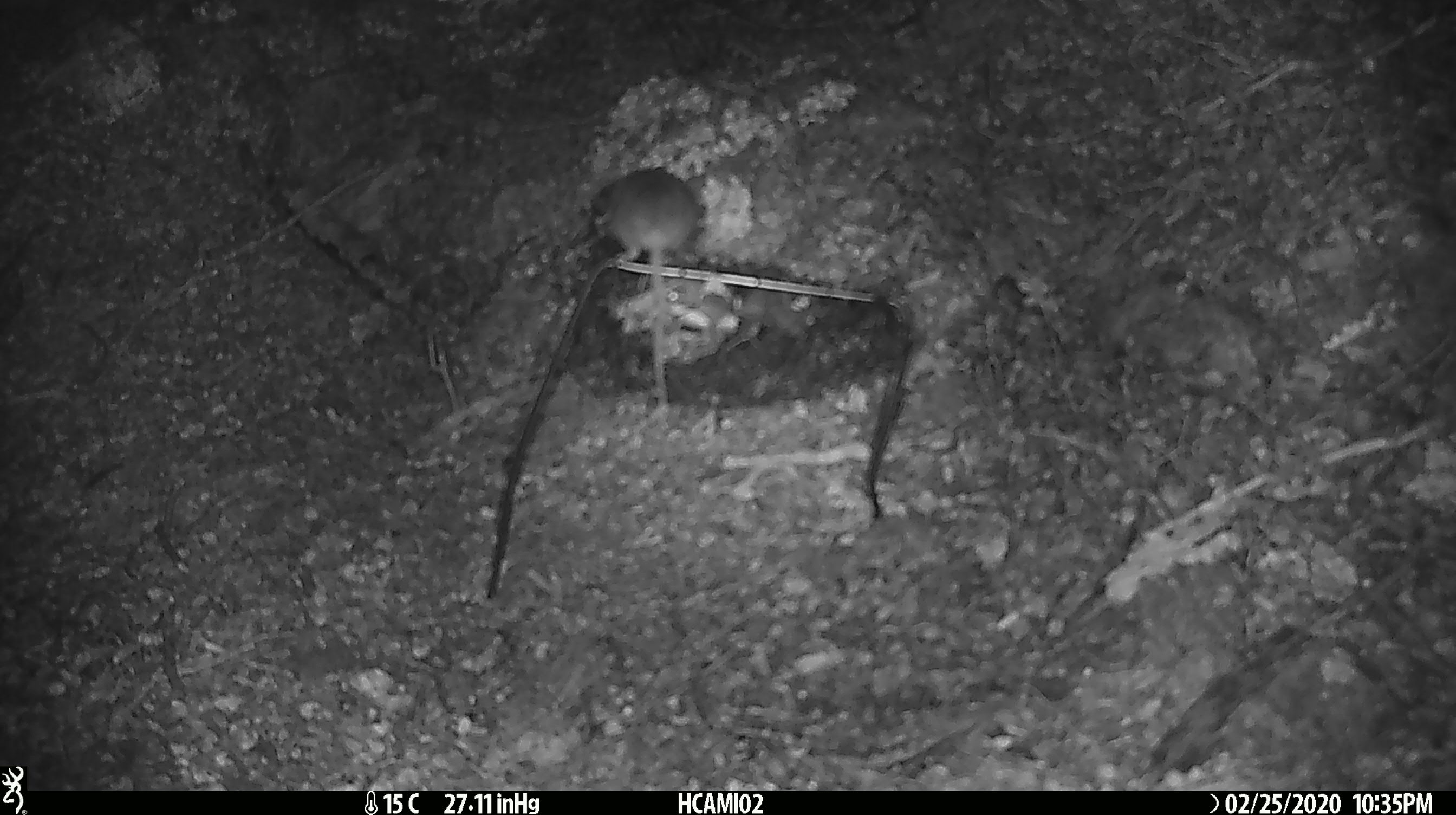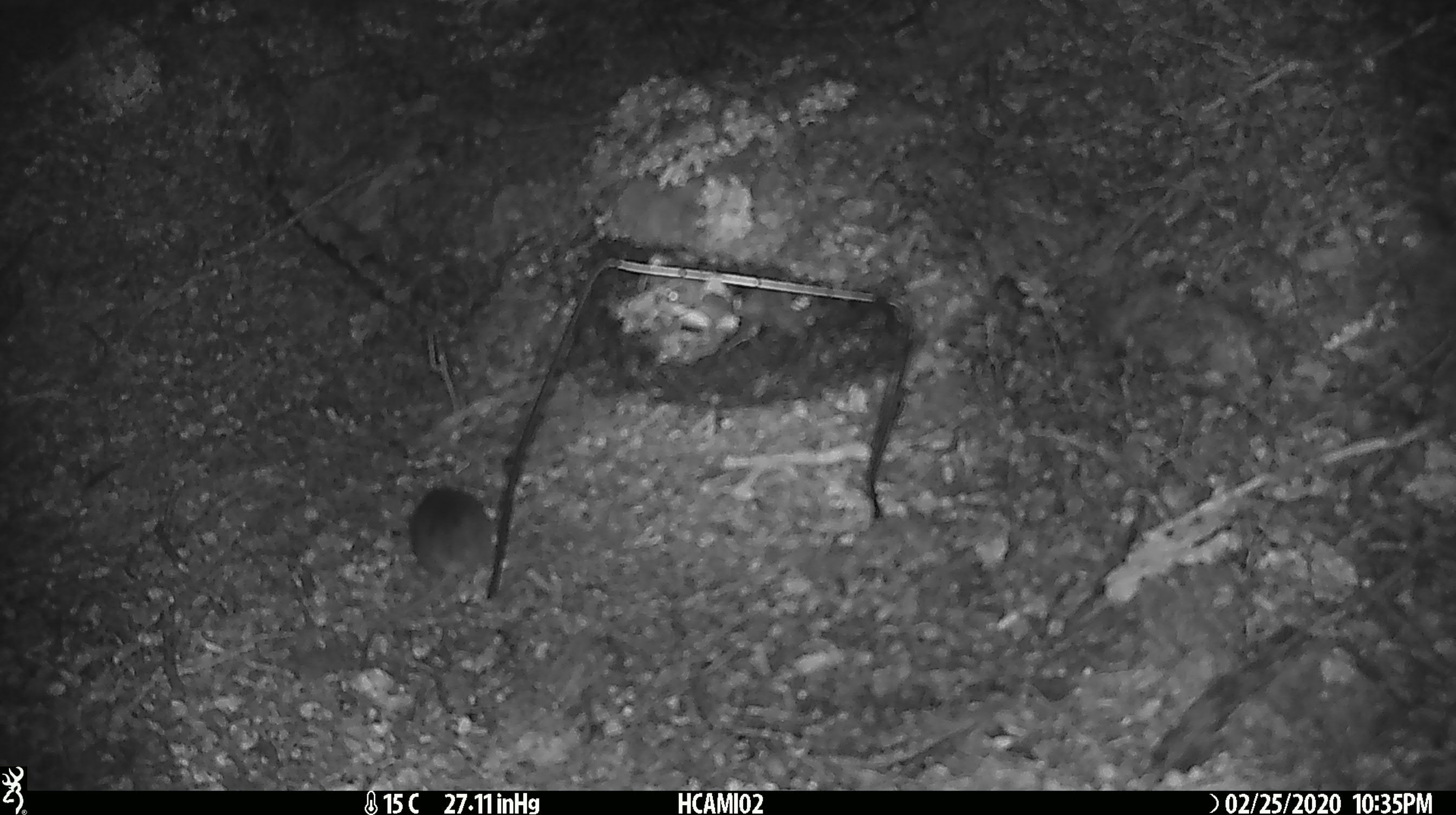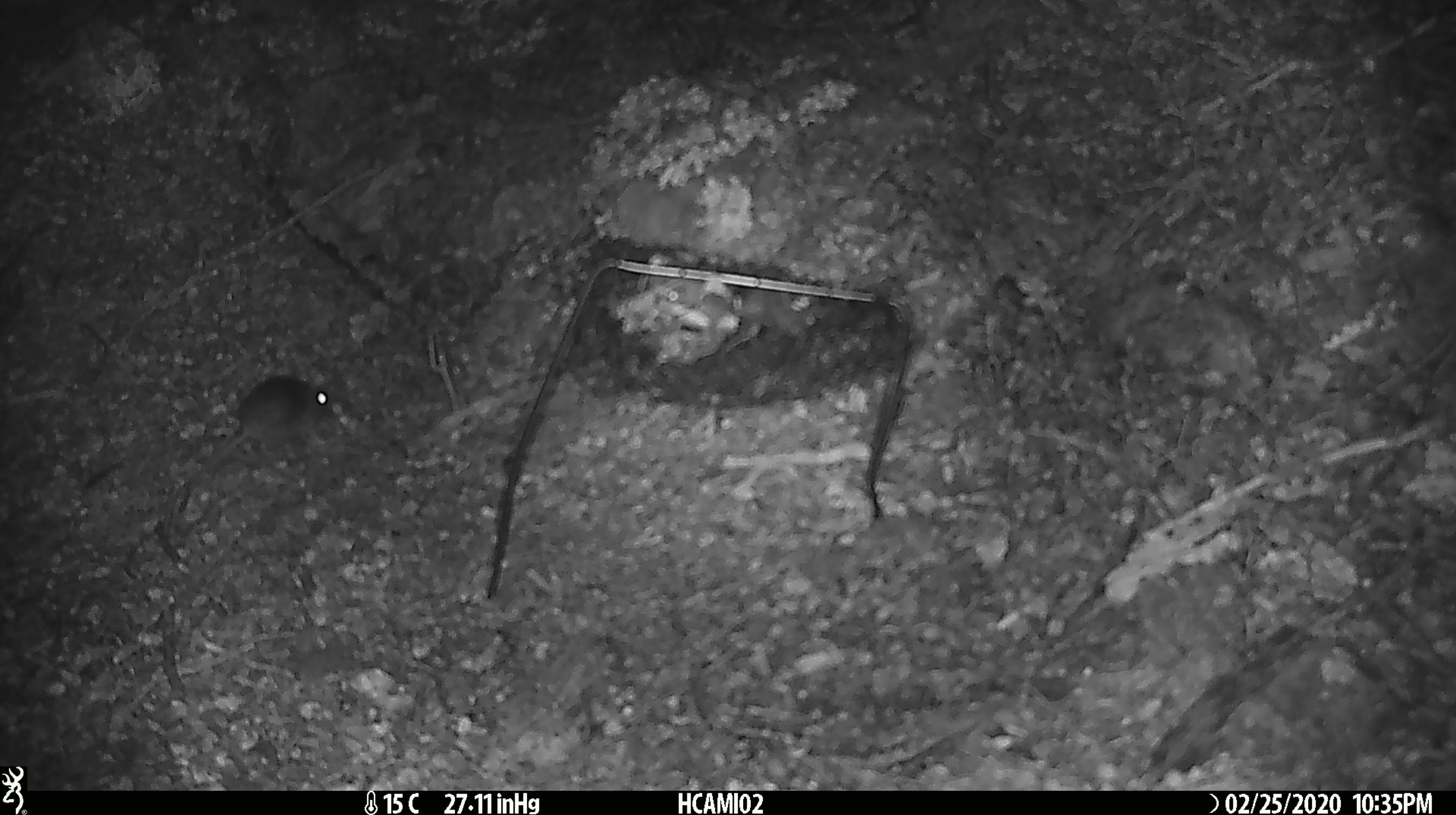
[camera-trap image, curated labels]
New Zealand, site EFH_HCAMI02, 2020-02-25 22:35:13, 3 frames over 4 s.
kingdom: Animalia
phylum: Chordata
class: Mammalia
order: Rodentia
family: Muridae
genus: Mus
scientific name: Mus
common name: mouse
Mouse (Mus).